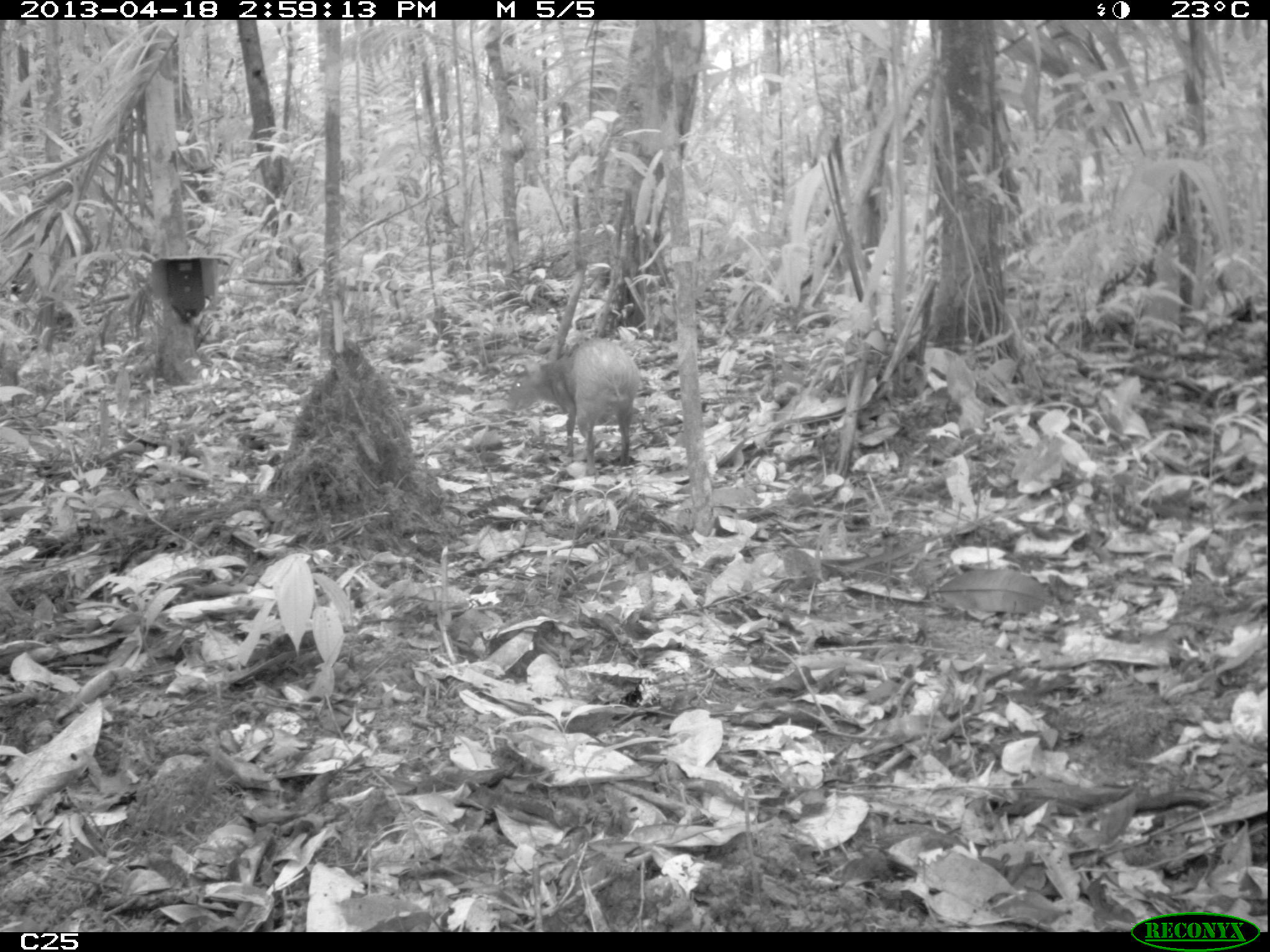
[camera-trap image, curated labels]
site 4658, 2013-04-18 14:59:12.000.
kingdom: Animalia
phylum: Chordata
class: Mammalia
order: Rodentia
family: Dasyproctidae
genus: Dasyprocta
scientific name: Dasyprocta leporina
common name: red-rumped agouti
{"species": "Dasyprocta leporina (red-rumped agouti)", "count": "1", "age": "adult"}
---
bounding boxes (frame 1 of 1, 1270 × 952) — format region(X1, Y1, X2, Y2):
dasyprocta leporina: region(506, 338, 641, 475)